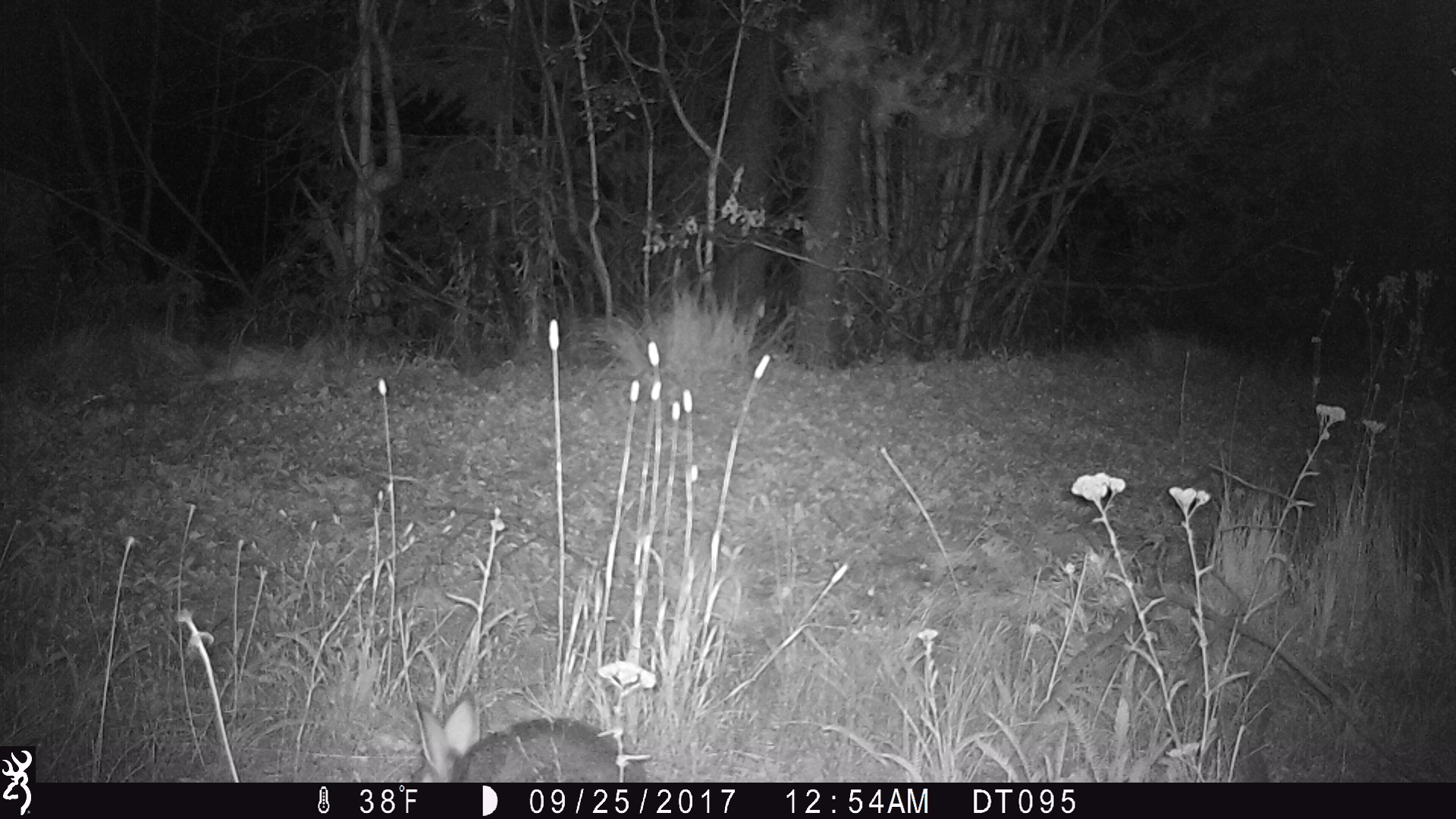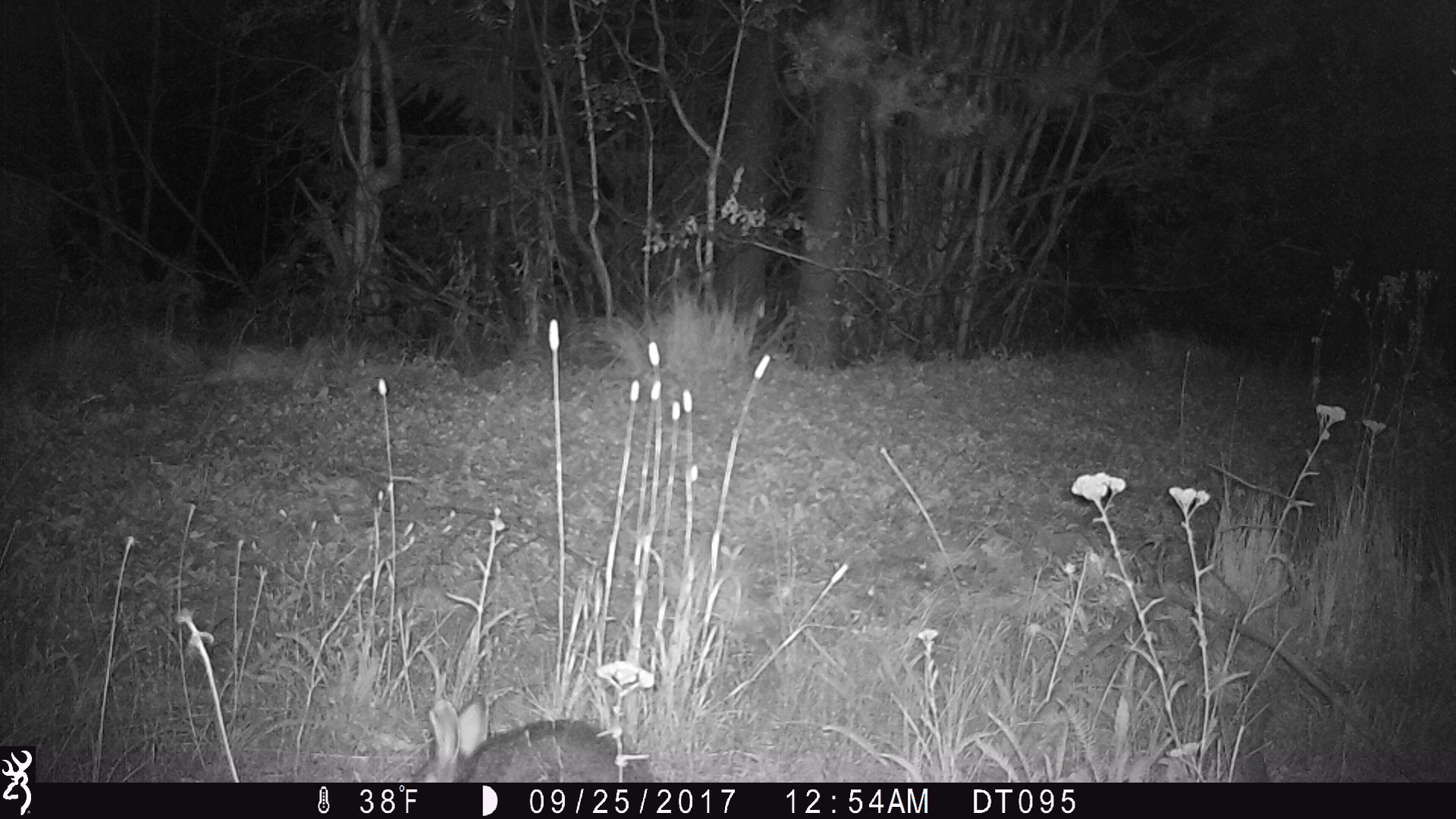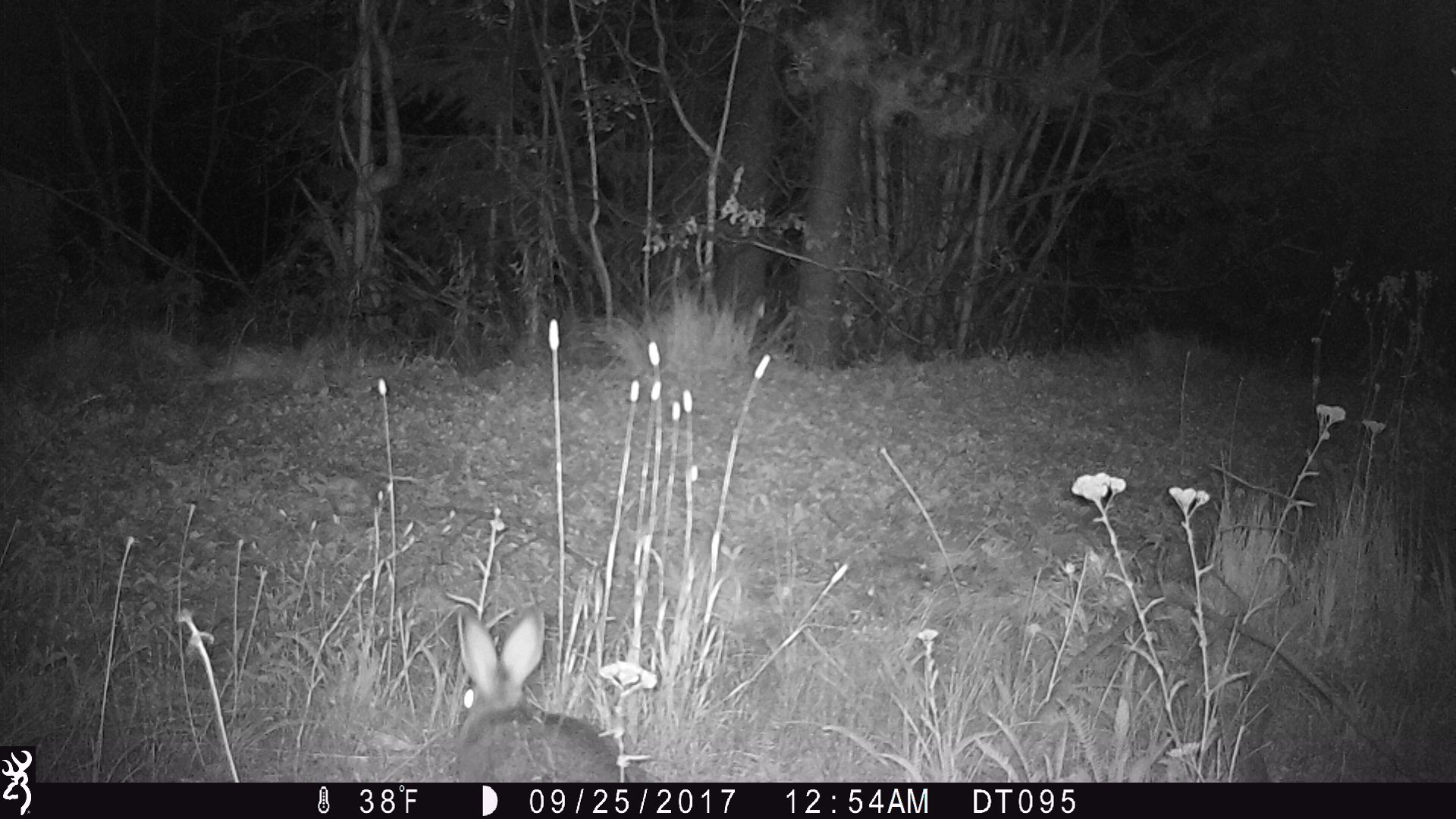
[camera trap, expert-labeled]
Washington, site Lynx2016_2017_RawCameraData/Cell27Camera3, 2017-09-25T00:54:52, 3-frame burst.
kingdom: Animalia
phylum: Chordata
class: Mammalia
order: Lagomorpha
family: Leporidae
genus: Lepus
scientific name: Lepus americanus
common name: snowshoe hare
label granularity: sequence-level